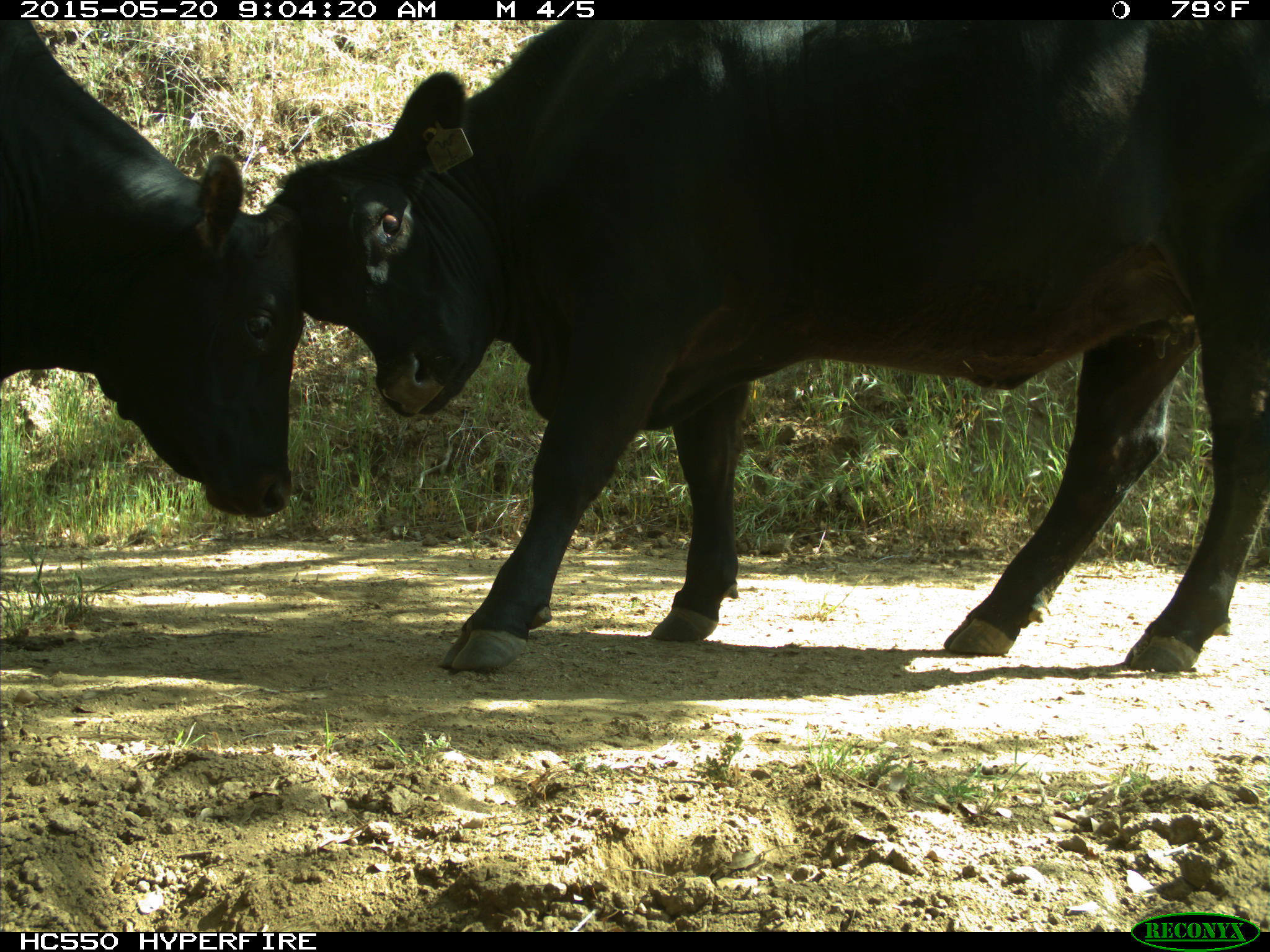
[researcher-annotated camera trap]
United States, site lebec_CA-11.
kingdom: Animalia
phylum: Chordata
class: Mammalia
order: Artiodactyla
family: Bovidae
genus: Bos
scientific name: Bos taurus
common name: domestic cow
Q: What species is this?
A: Bos taurus (domestic cow).